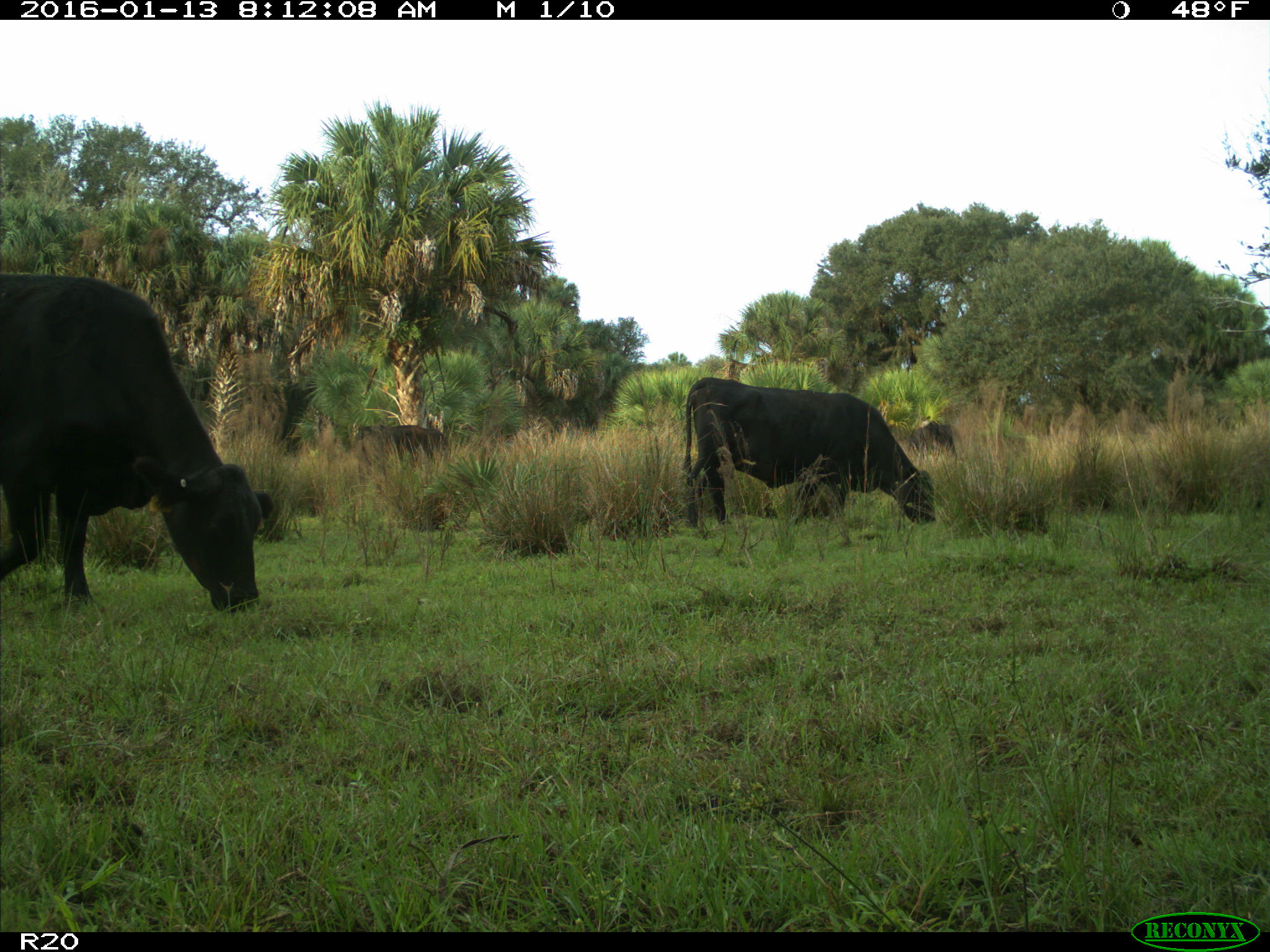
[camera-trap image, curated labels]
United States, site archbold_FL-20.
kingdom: Animalia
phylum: Chordata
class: Mammalia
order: Artiodactyla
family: Bovidae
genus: Bos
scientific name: Bos taurus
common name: domestic cow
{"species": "Bos taurus (domestic cow)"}